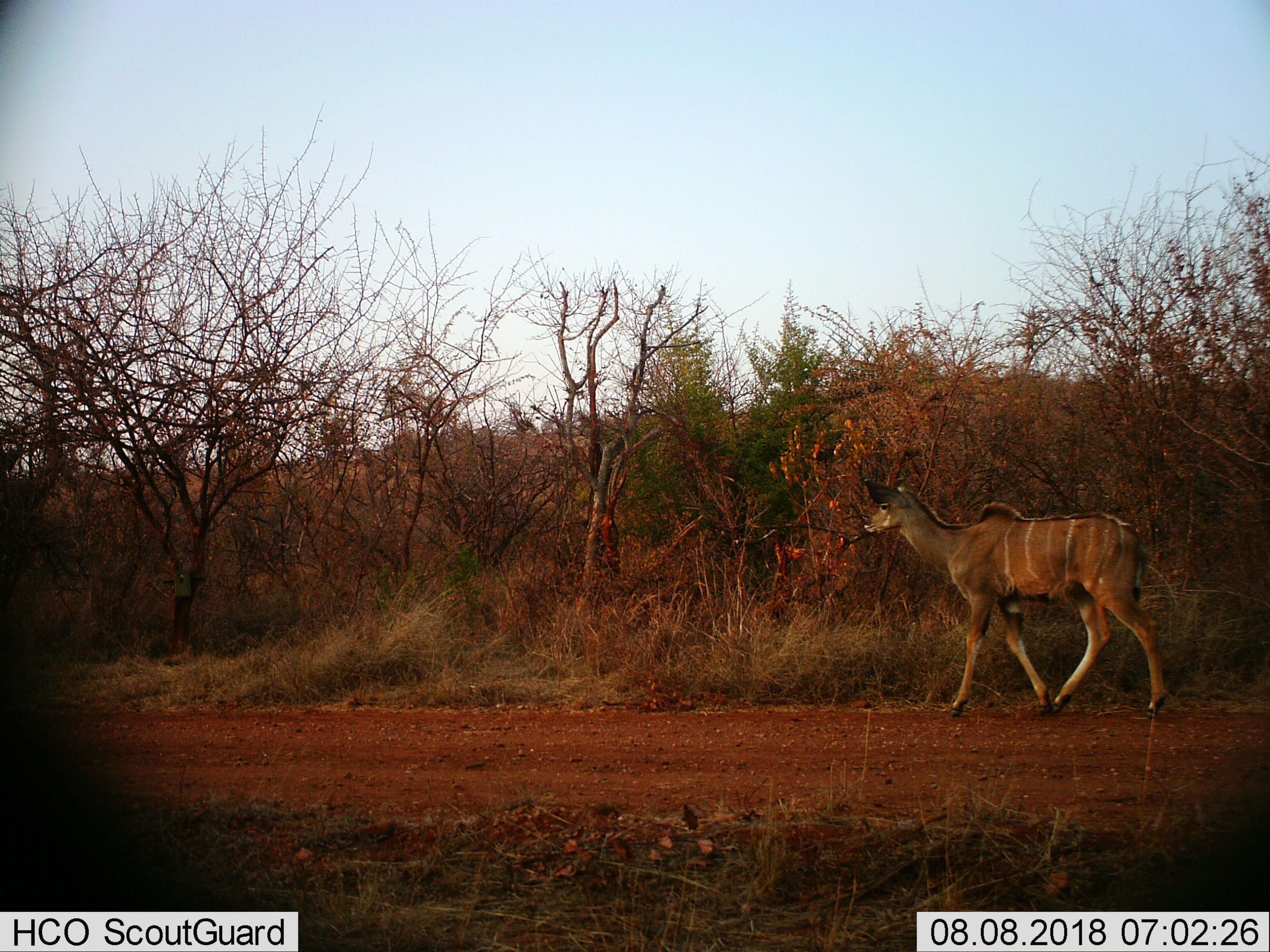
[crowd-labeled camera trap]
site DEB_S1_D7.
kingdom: Animalia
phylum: Chordata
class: Mammalia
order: Artiodactyla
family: Bovidae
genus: Tragelaphus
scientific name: Tragelaphus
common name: kudu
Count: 1.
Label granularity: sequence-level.